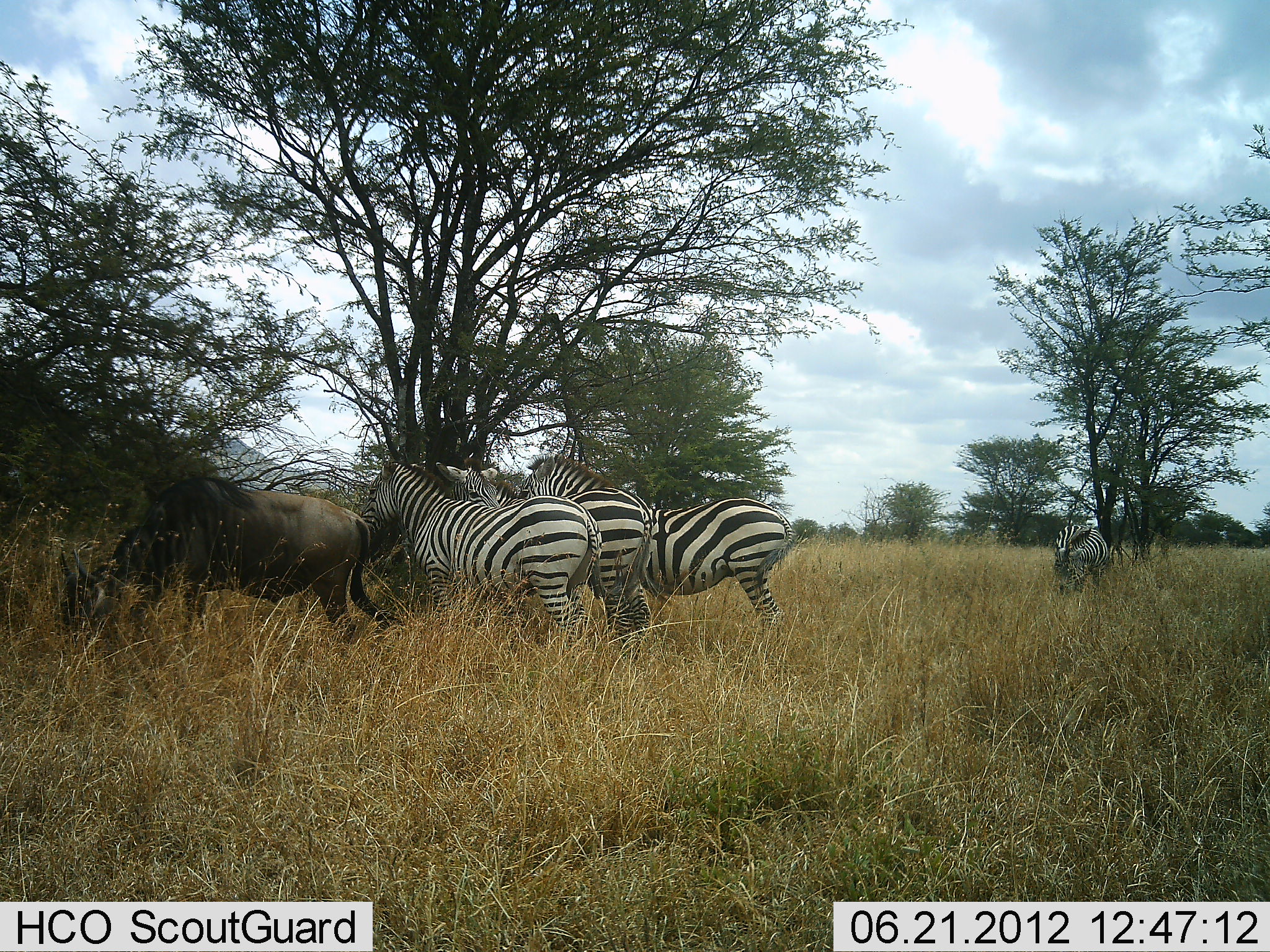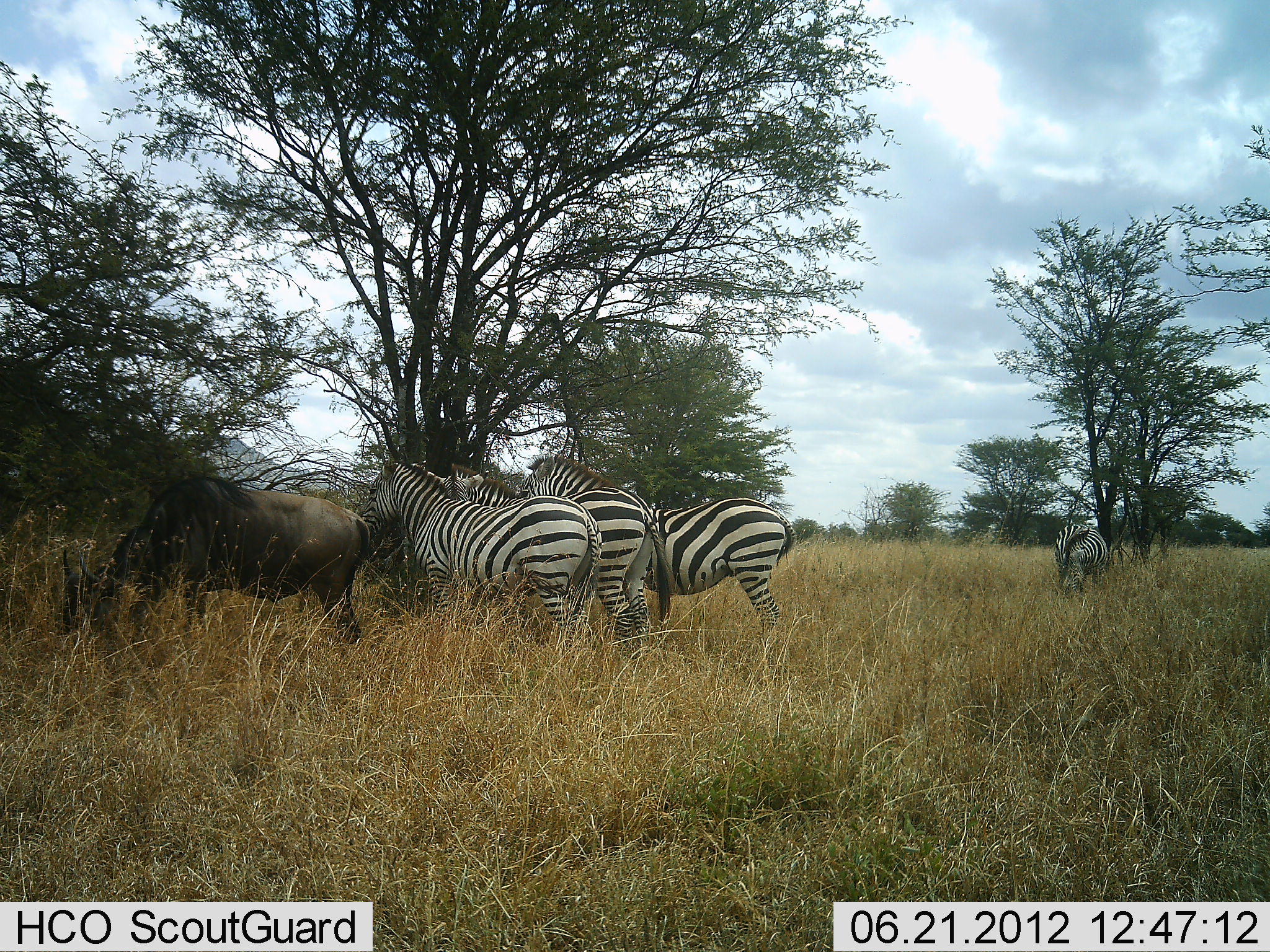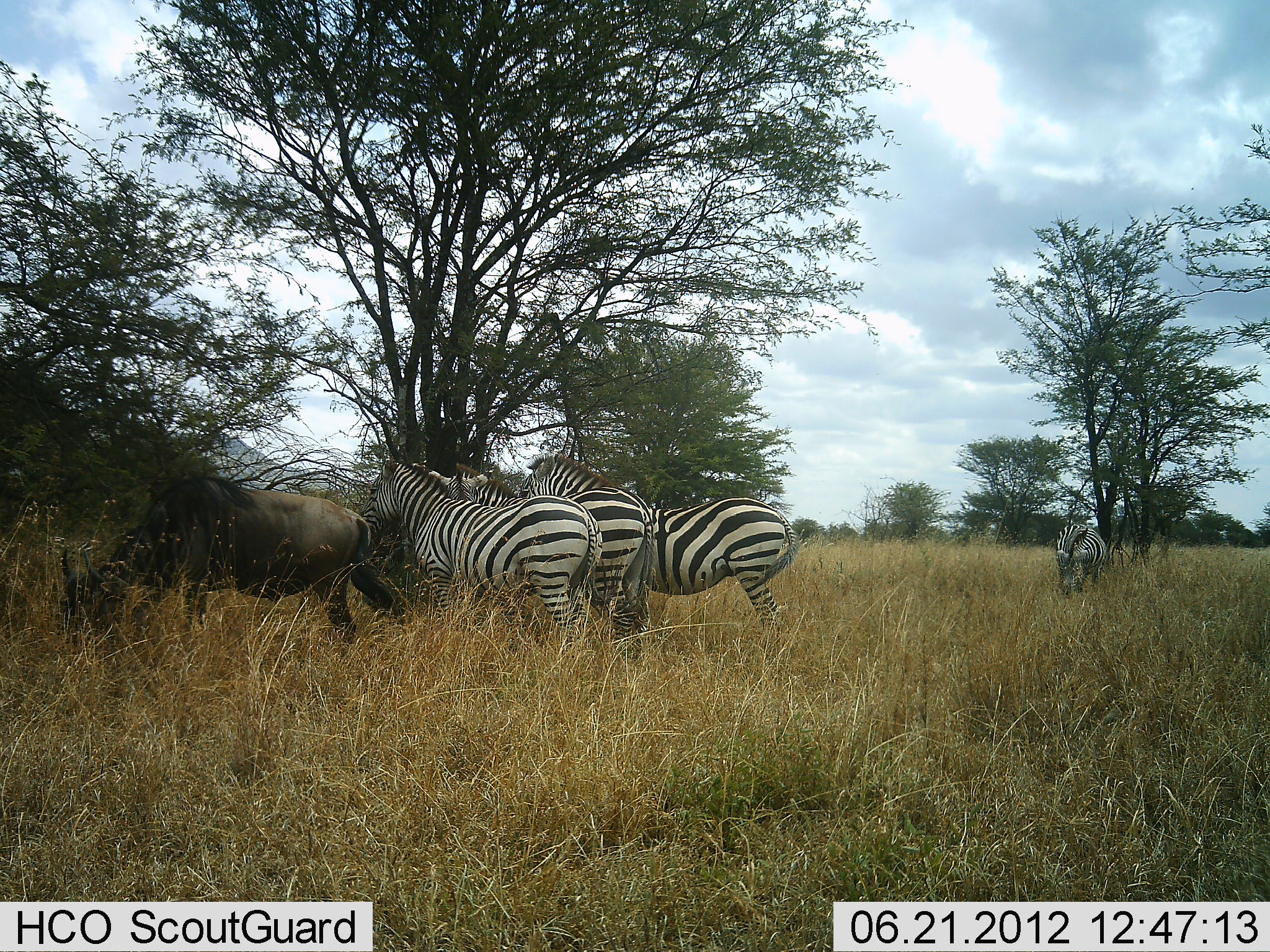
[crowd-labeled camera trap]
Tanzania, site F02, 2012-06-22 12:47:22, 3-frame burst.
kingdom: Animalia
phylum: Chordata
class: Mammalia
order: Artiodactyla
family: Bovidae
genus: Connochaetes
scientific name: Connochaetes taurinus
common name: blue wildebeest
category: wildebeest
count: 1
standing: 0%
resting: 0%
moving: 0%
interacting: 0%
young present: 0%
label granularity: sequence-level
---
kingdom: Animalia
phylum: Chordata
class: Mammalia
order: Perissodactyla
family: Equidae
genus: Equus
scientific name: Equus quagga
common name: plains zebra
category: zebra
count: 4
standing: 80%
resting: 0%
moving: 0%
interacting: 10%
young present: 0%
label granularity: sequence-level